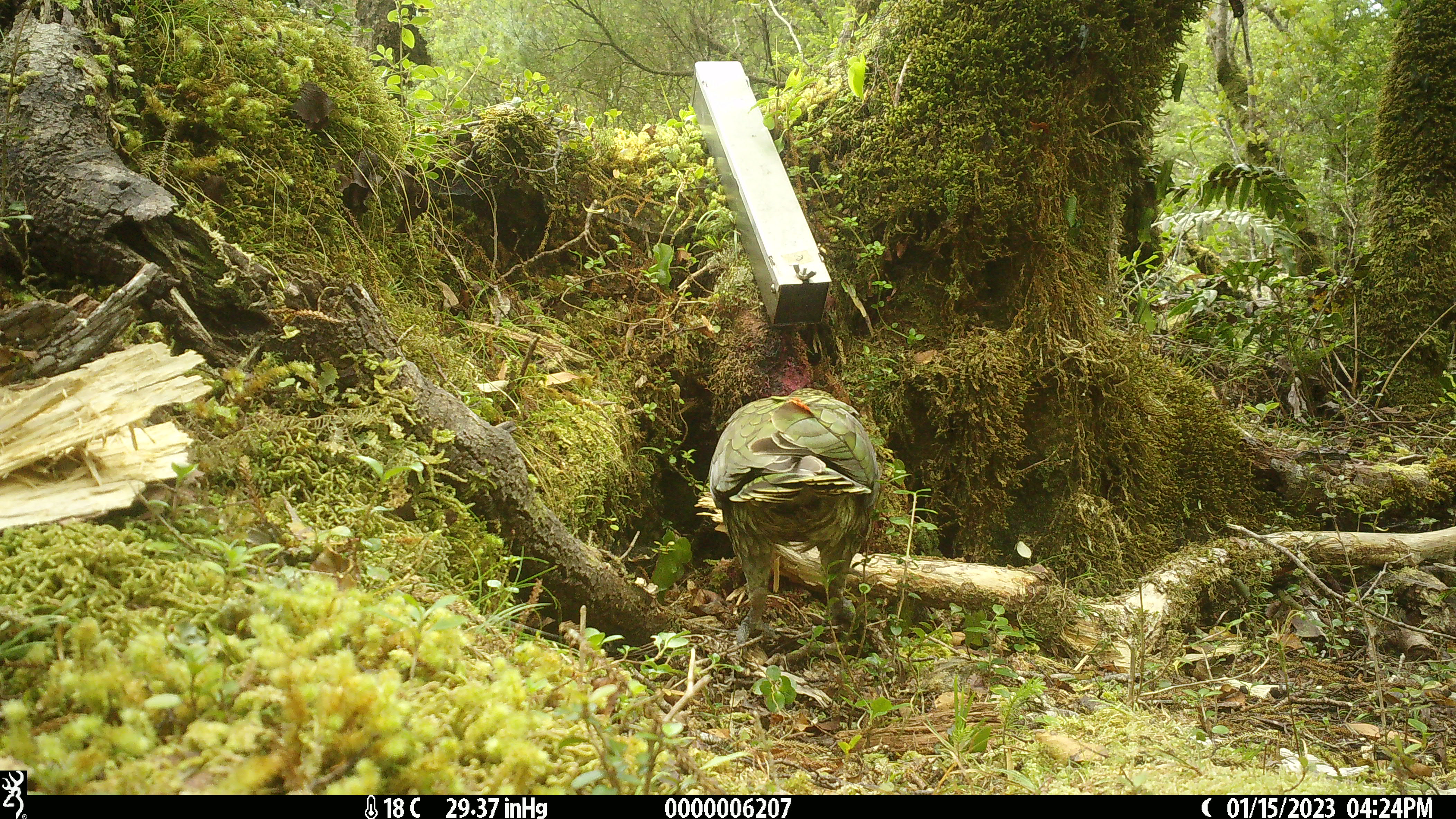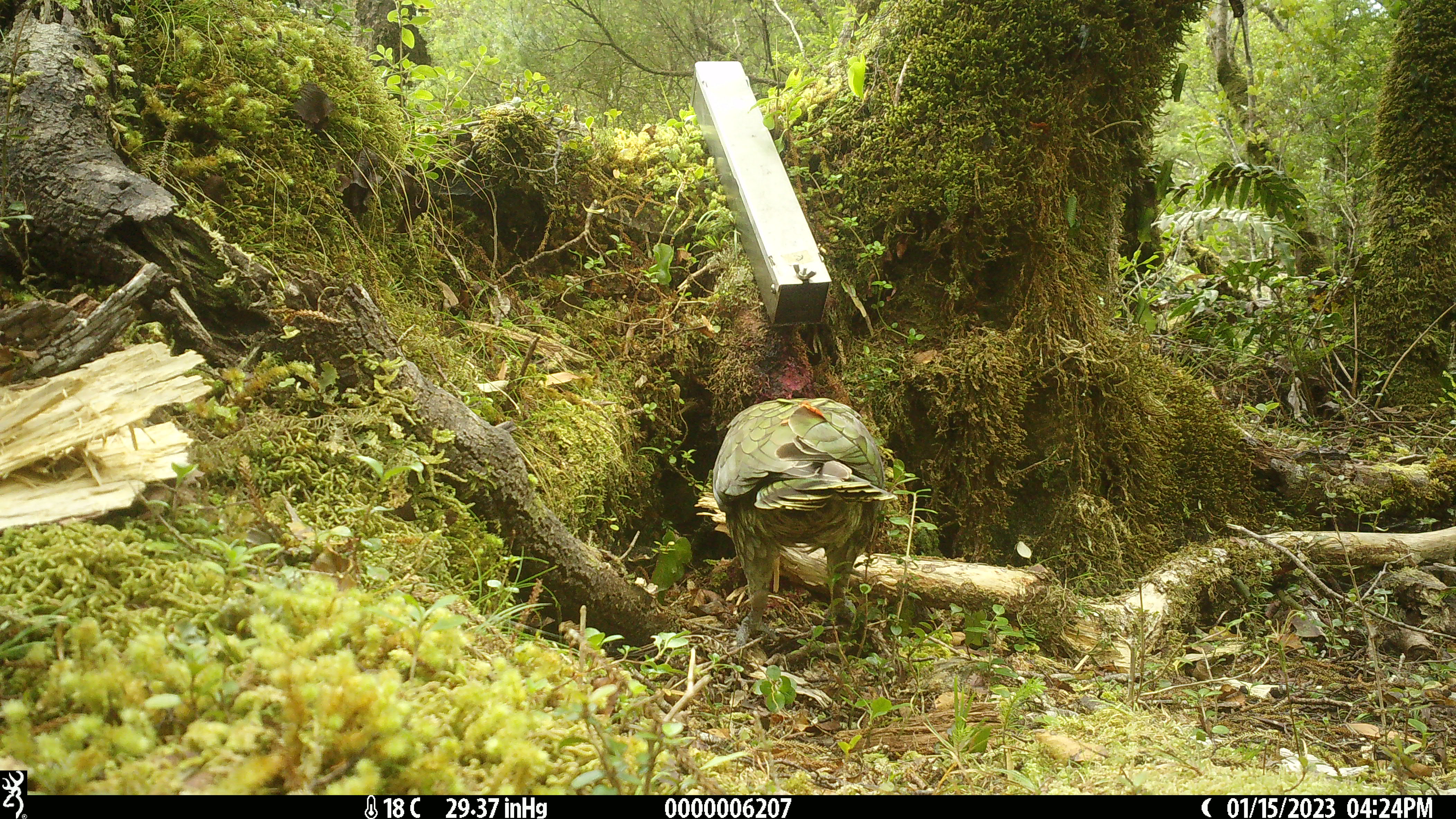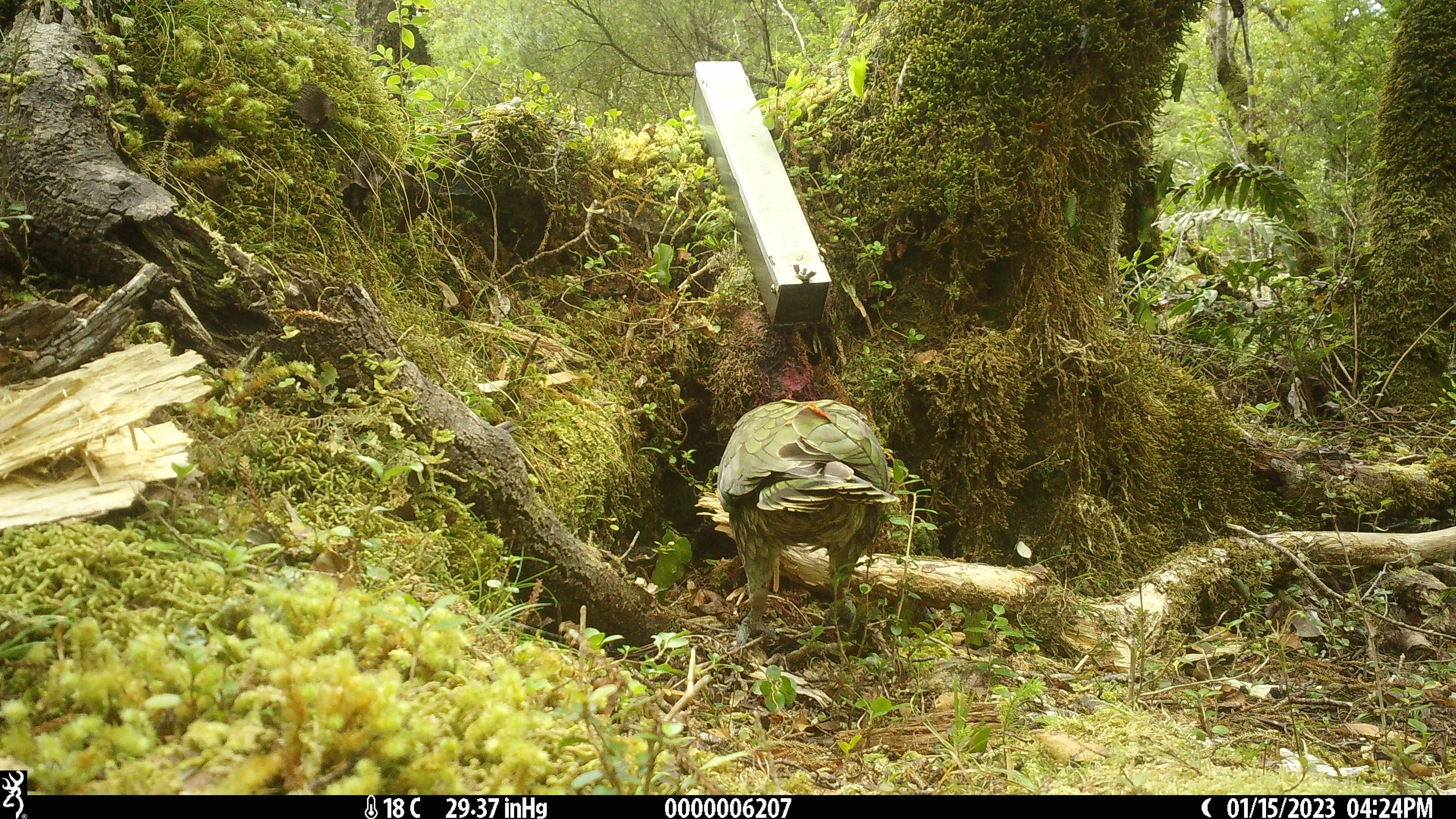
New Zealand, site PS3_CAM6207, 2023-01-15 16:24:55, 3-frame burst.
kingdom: Animalia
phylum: Chordata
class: Aves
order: Psittaciformes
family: Strigopidae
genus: Nestor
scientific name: Nestor notabilis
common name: kea